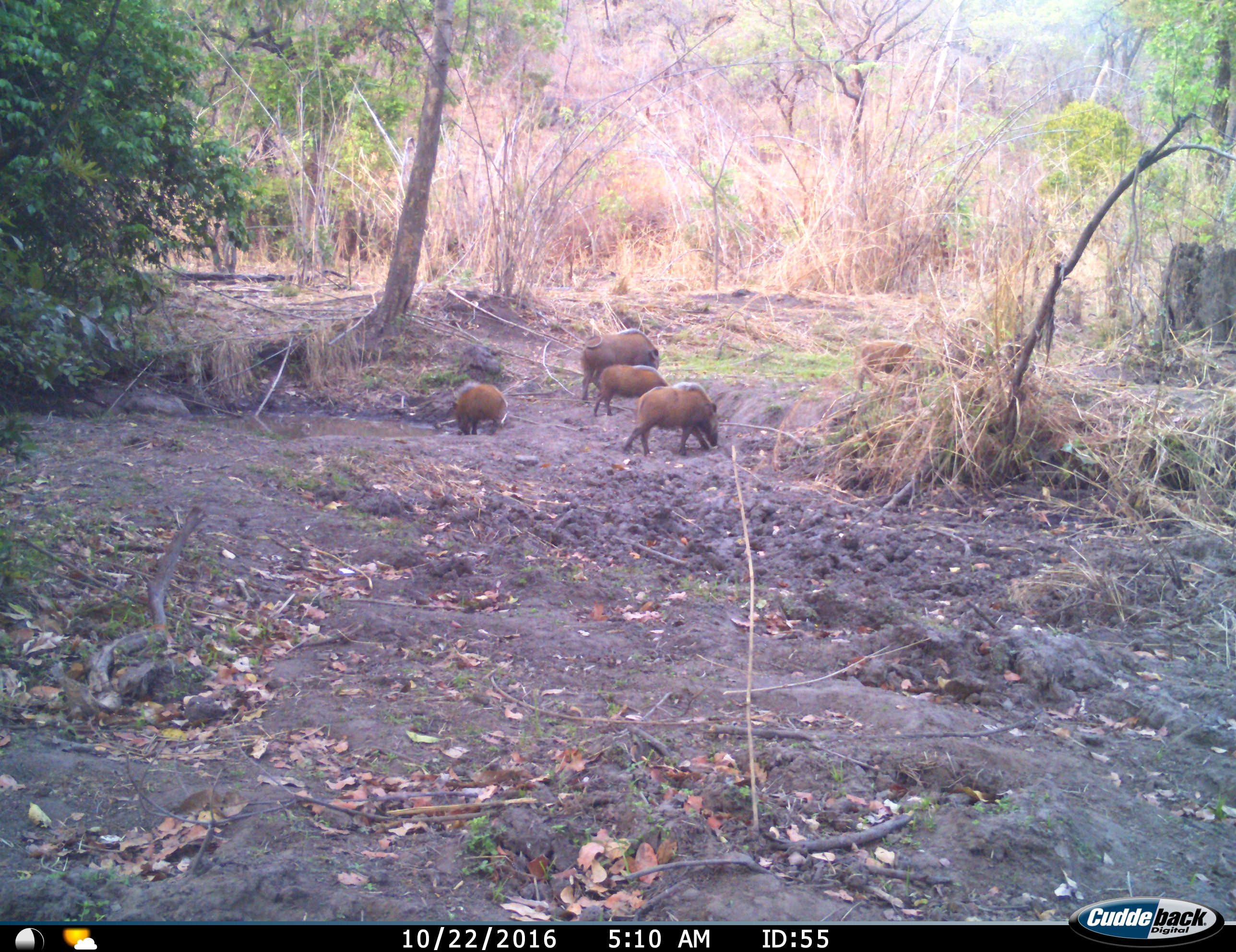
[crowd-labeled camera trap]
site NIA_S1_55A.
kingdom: Animalia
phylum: Chordata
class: Mammalia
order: Artiodactyla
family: Suidae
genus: Potamochoerus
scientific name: Potamochoerus larvatus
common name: bushpig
Bushpig (Potamochoerus larvatus), count 5. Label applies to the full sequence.